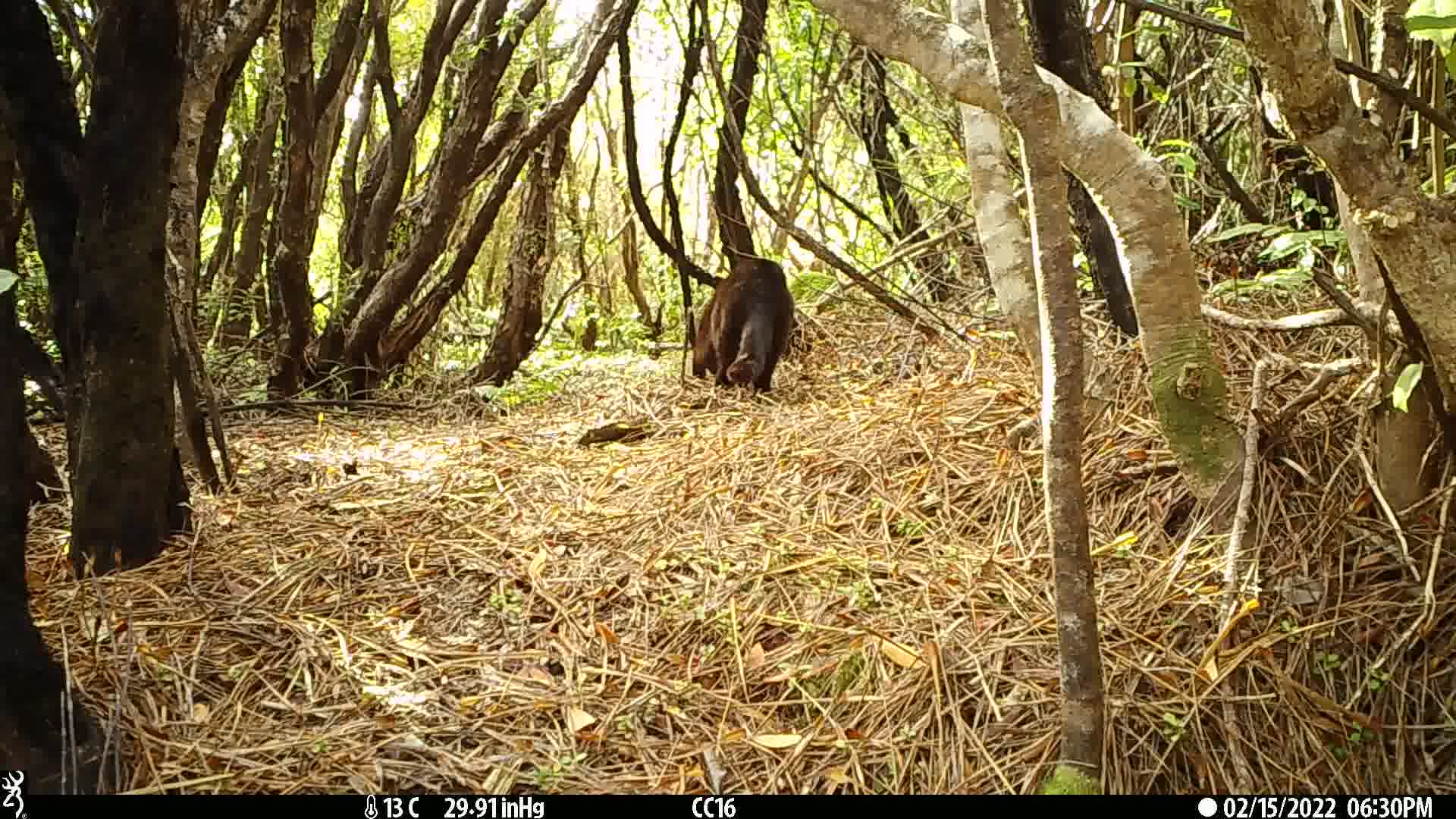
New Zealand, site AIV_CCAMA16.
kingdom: Animalia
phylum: Chordata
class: Mammalia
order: Carnivora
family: Felidae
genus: Felis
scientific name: Felis catus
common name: domestic cat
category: cat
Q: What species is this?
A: Cat (domestic cat) (Felis catus).